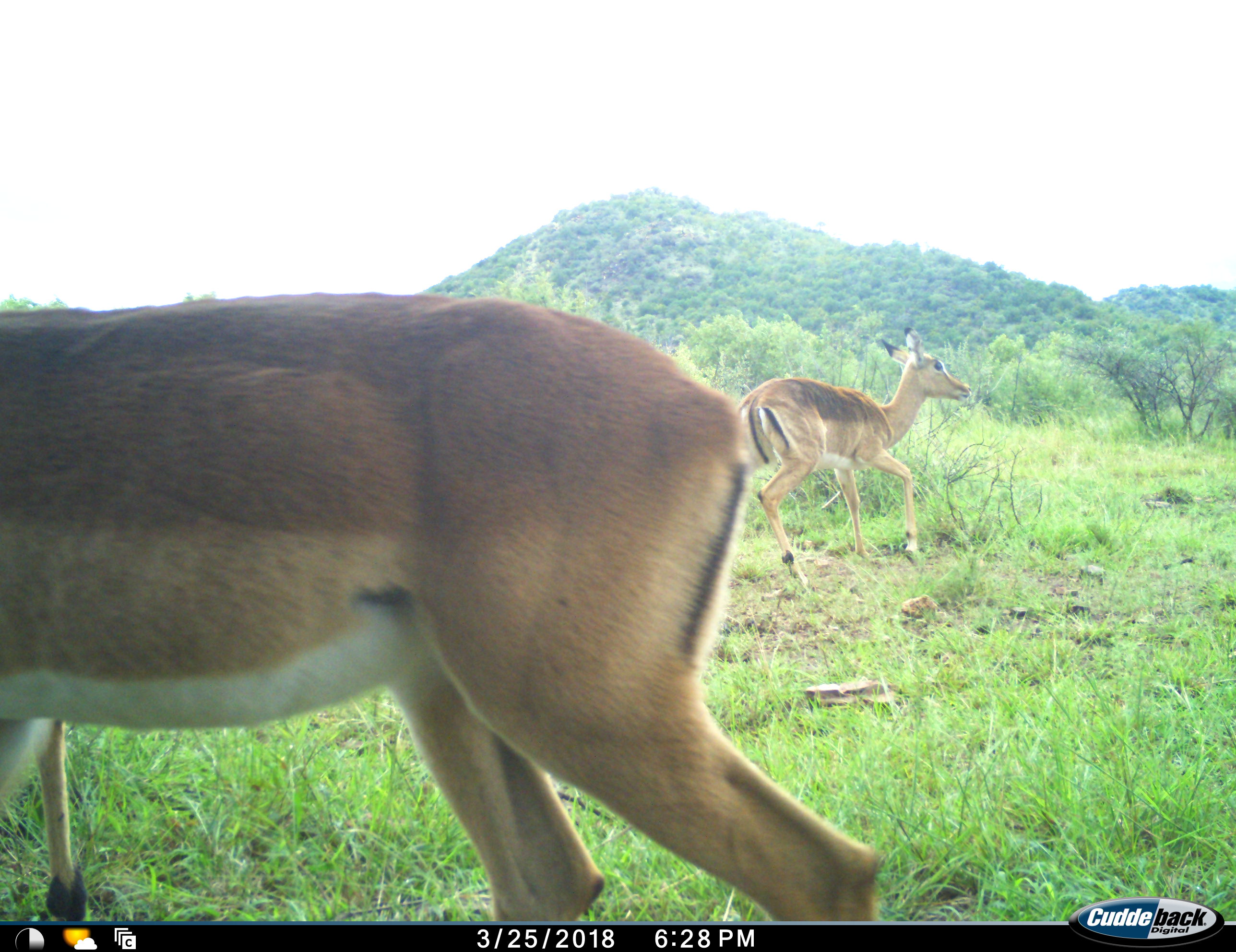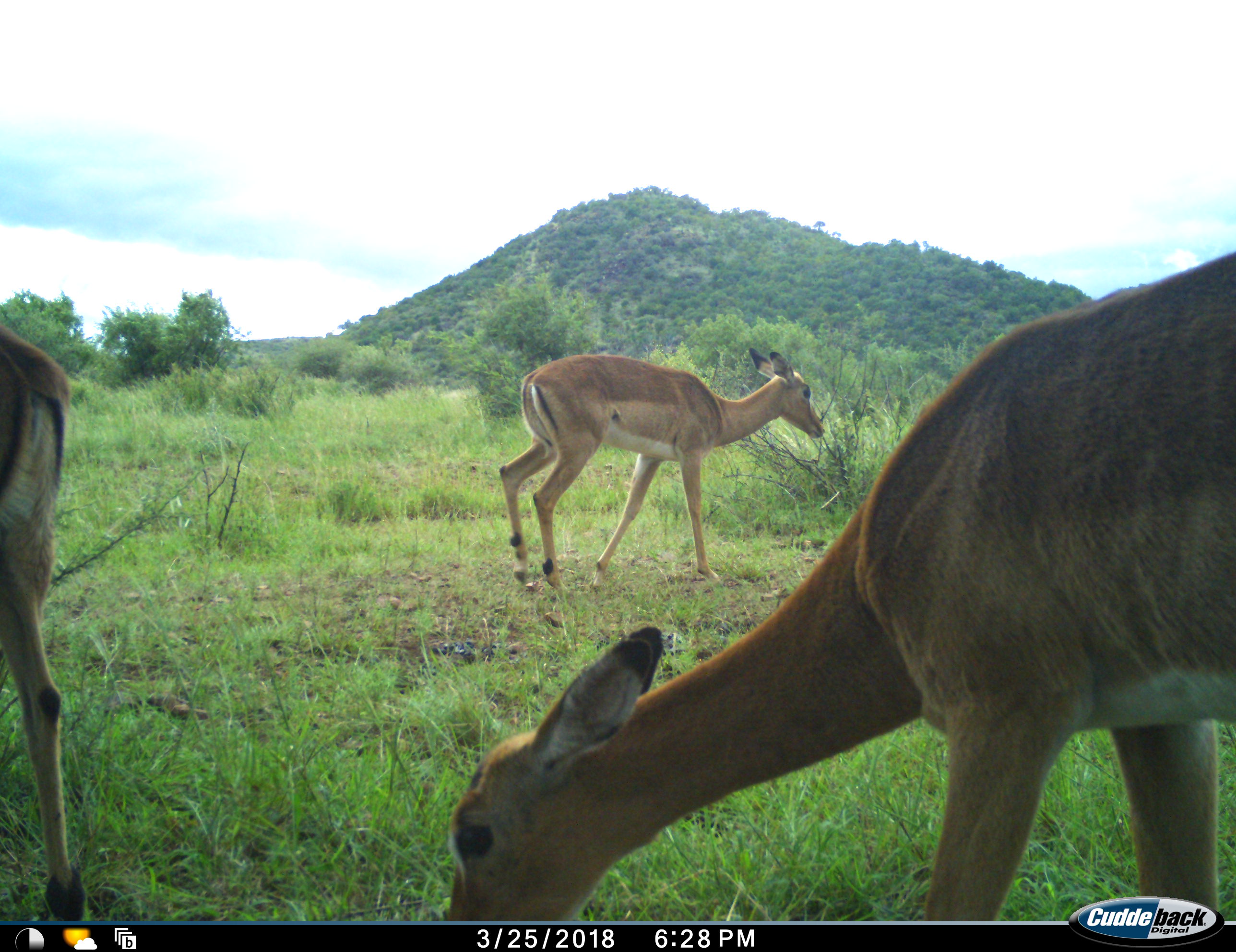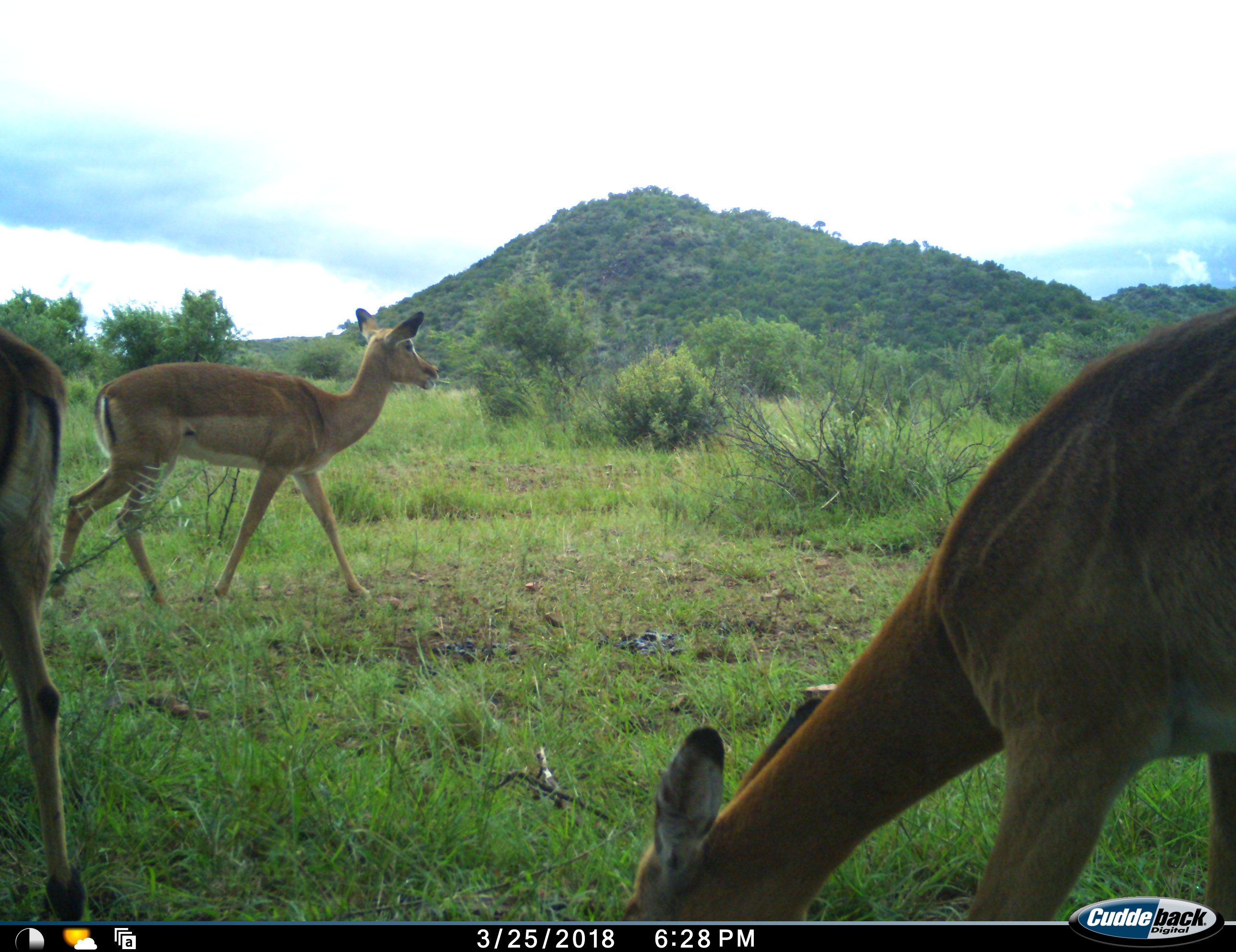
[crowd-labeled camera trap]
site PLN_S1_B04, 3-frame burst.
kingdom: Animalia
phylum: Chordata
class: Mammalia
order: Artiodactyla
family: Bovidae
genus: Aepyceros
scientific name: Aepyceros melampus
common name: impala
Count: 3.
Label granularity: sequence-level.